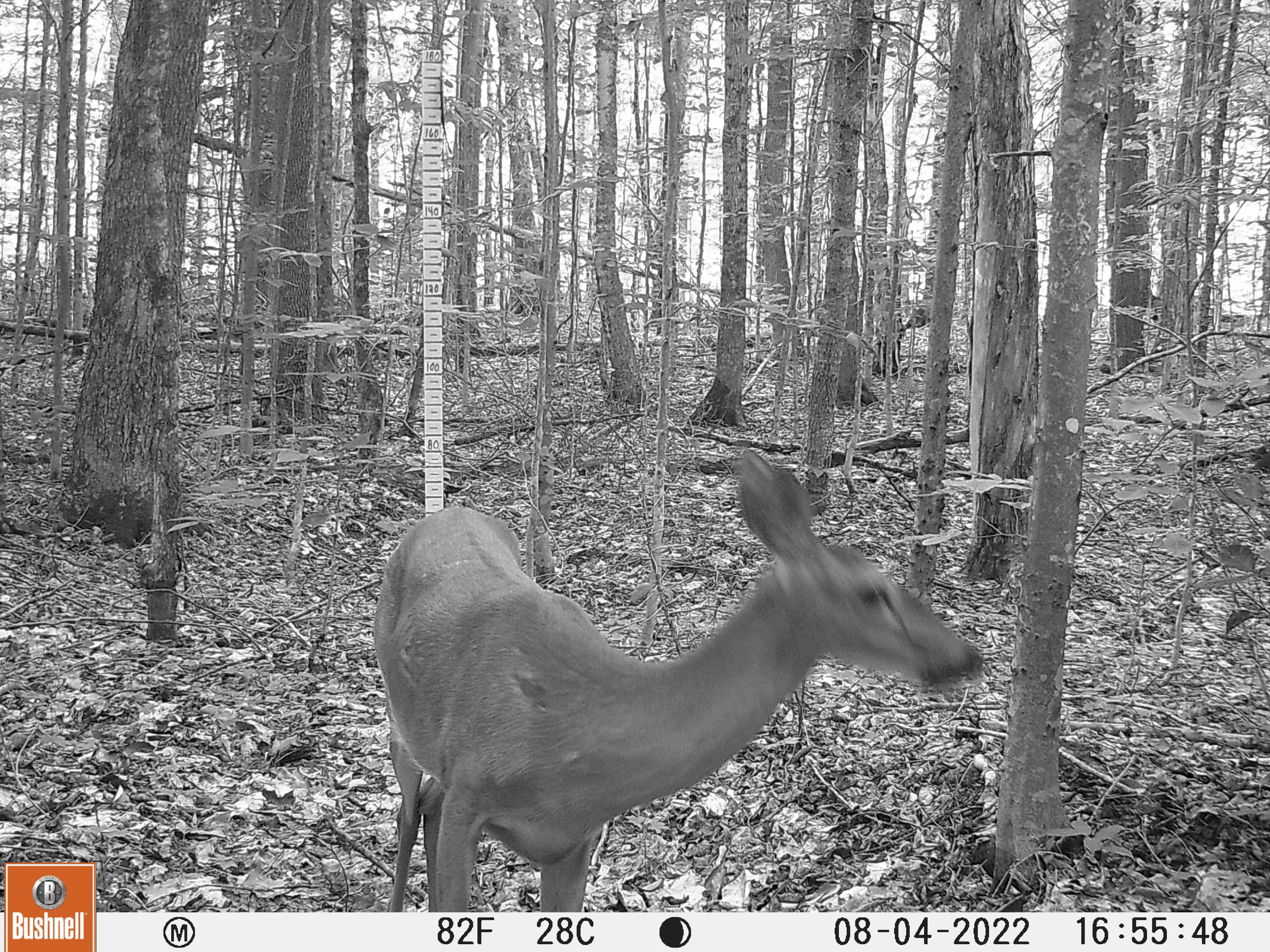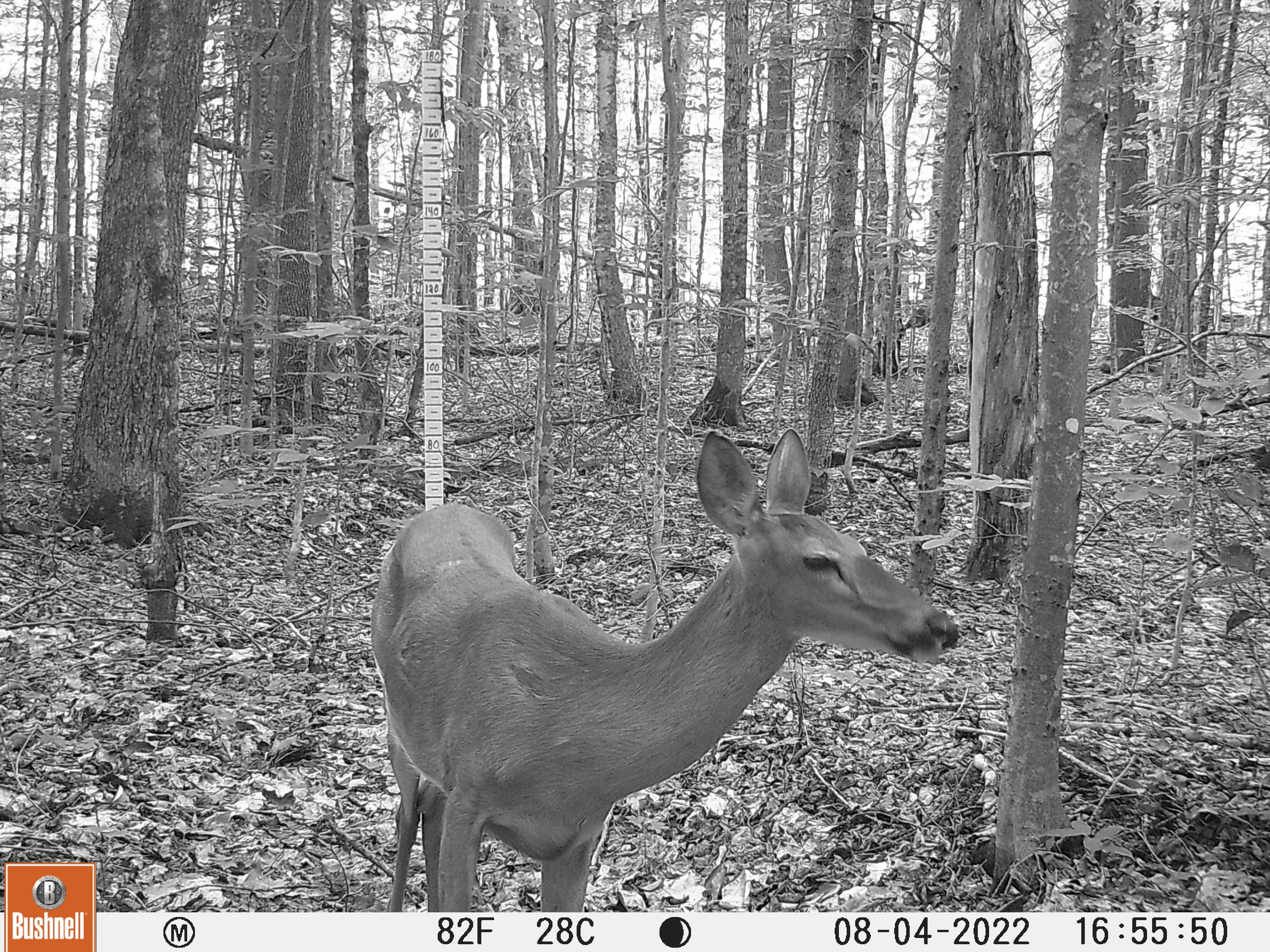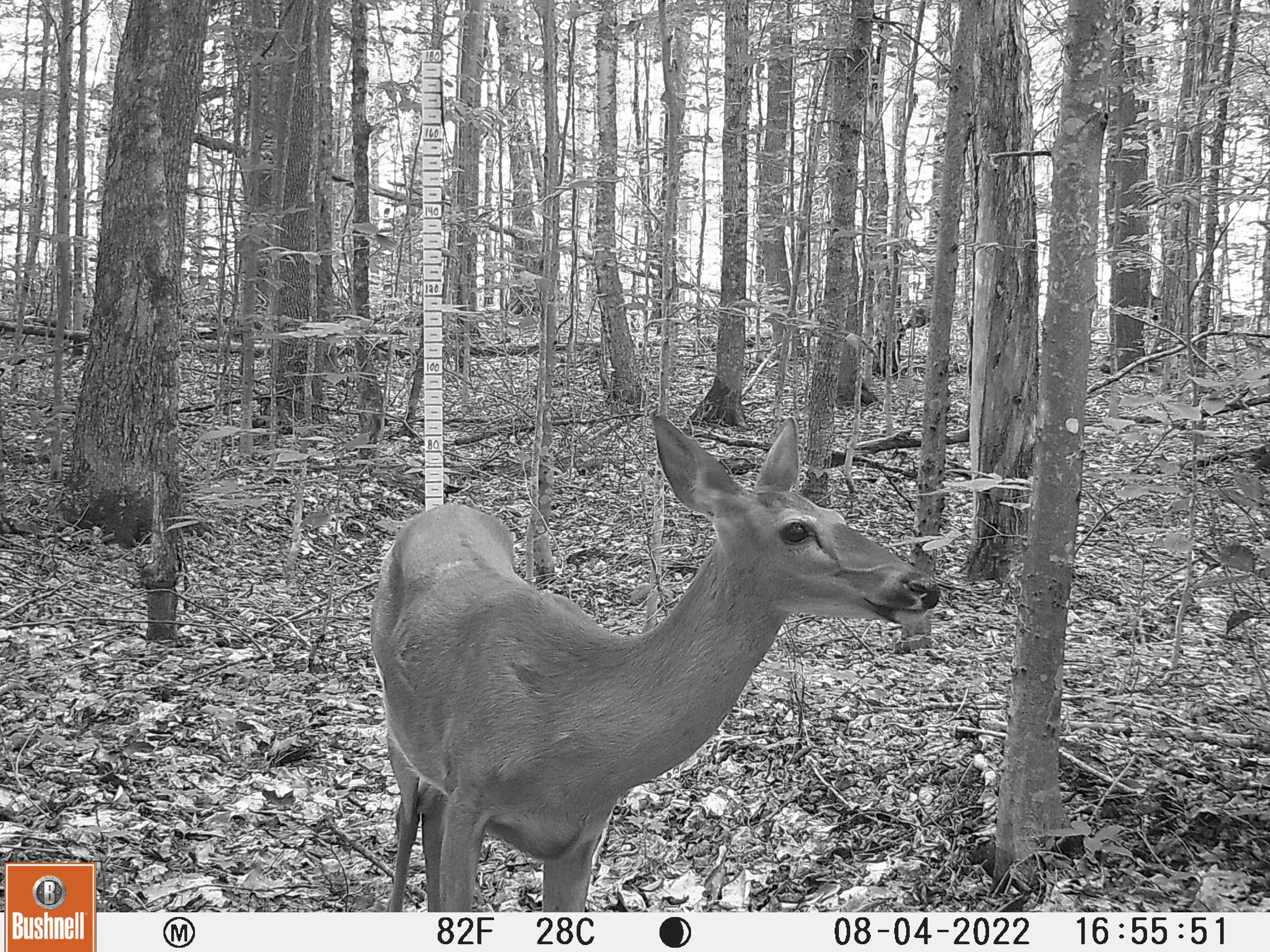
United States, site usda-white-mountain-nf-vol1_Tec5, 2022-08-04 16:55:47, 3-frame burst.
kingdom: Animalia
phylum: Chordata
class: Mammalia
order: Artiodactyla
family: Cervidae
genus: Odocoileus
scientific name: Odocoileus virginianus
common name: white-tailed deer